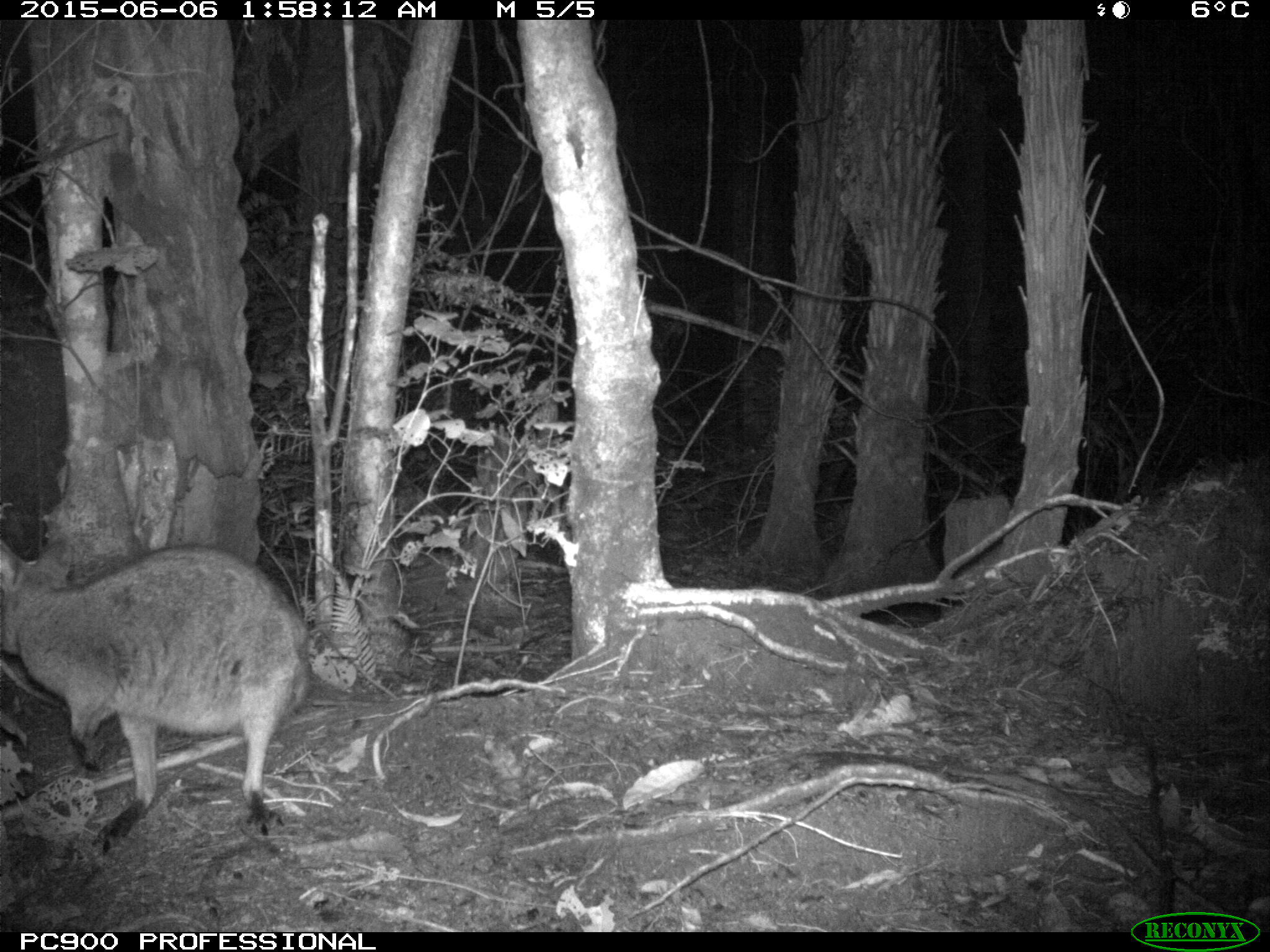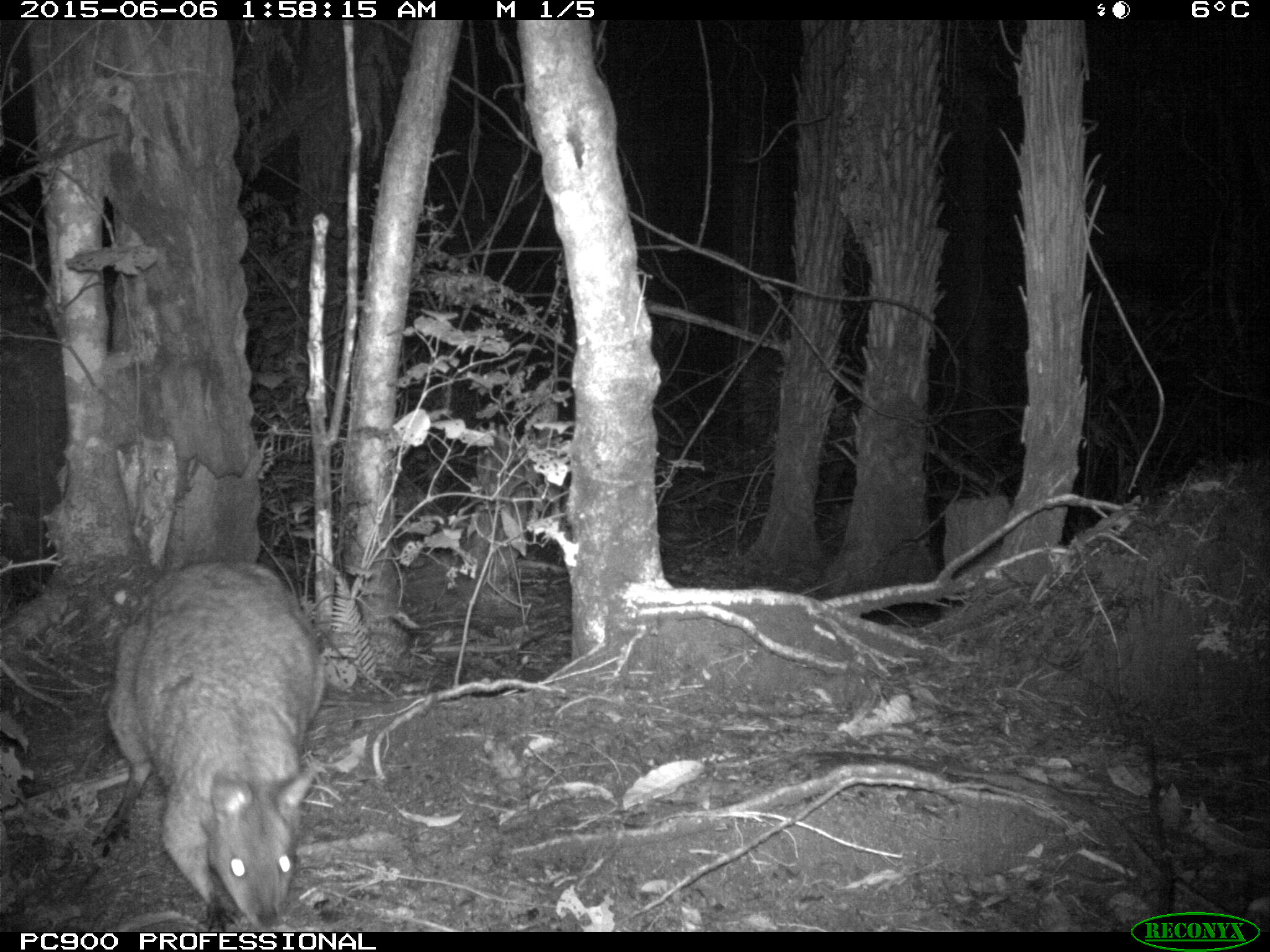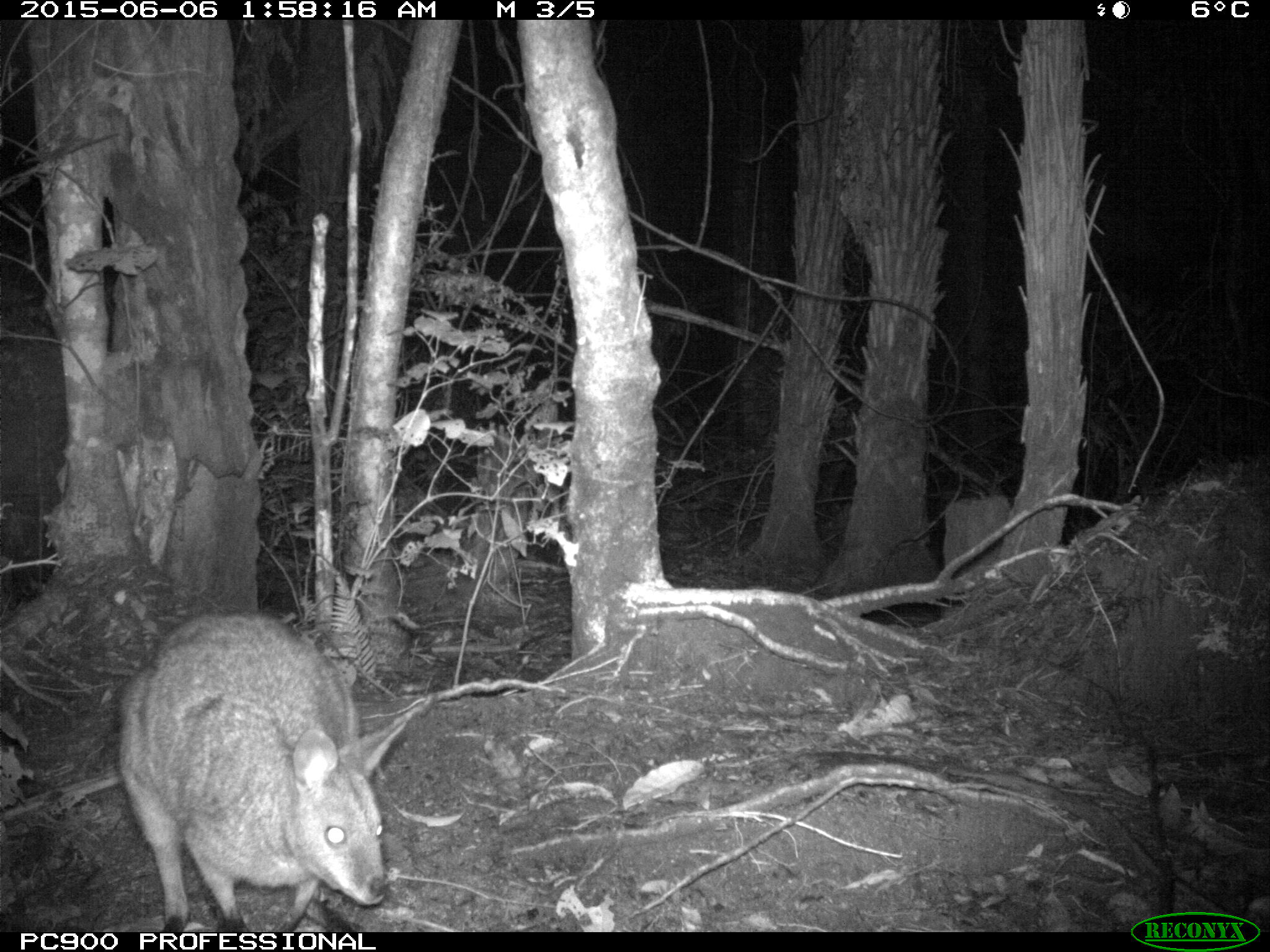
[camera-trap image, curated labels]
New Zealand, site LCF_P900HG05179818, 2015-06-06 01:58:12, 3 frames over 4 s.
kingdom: Animalia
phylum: Chordata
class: Mammalia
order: Diprotodontia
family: Macropodidae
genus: Notamacropus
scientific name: Notamacropus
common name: wallaby